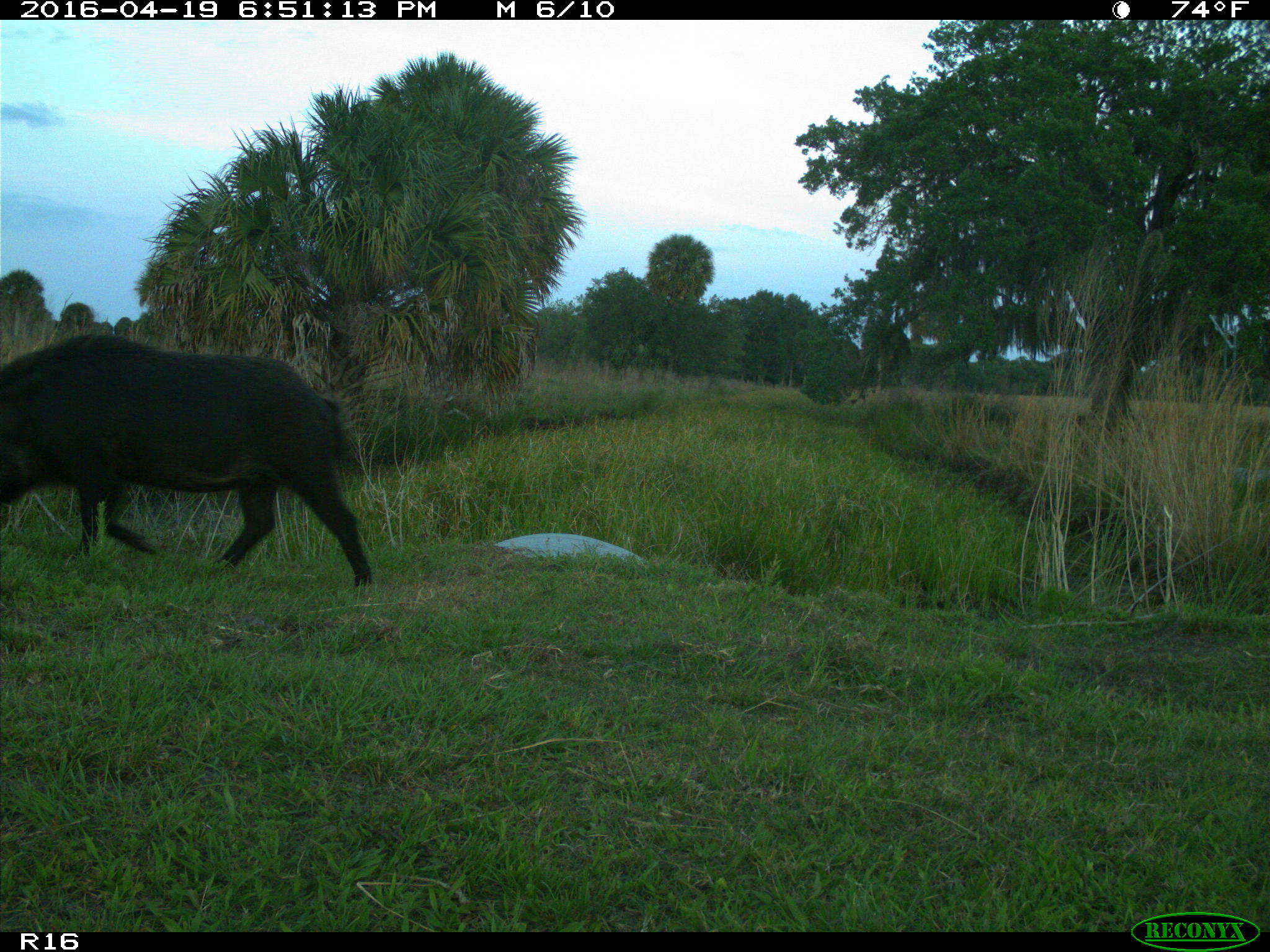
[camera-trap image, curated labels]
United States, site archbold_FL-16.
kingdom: Animalia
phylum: Chordata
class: Mammalia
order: Artiodactyla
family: Suidae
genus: Sus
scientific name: Sus scrofa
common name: wild boar